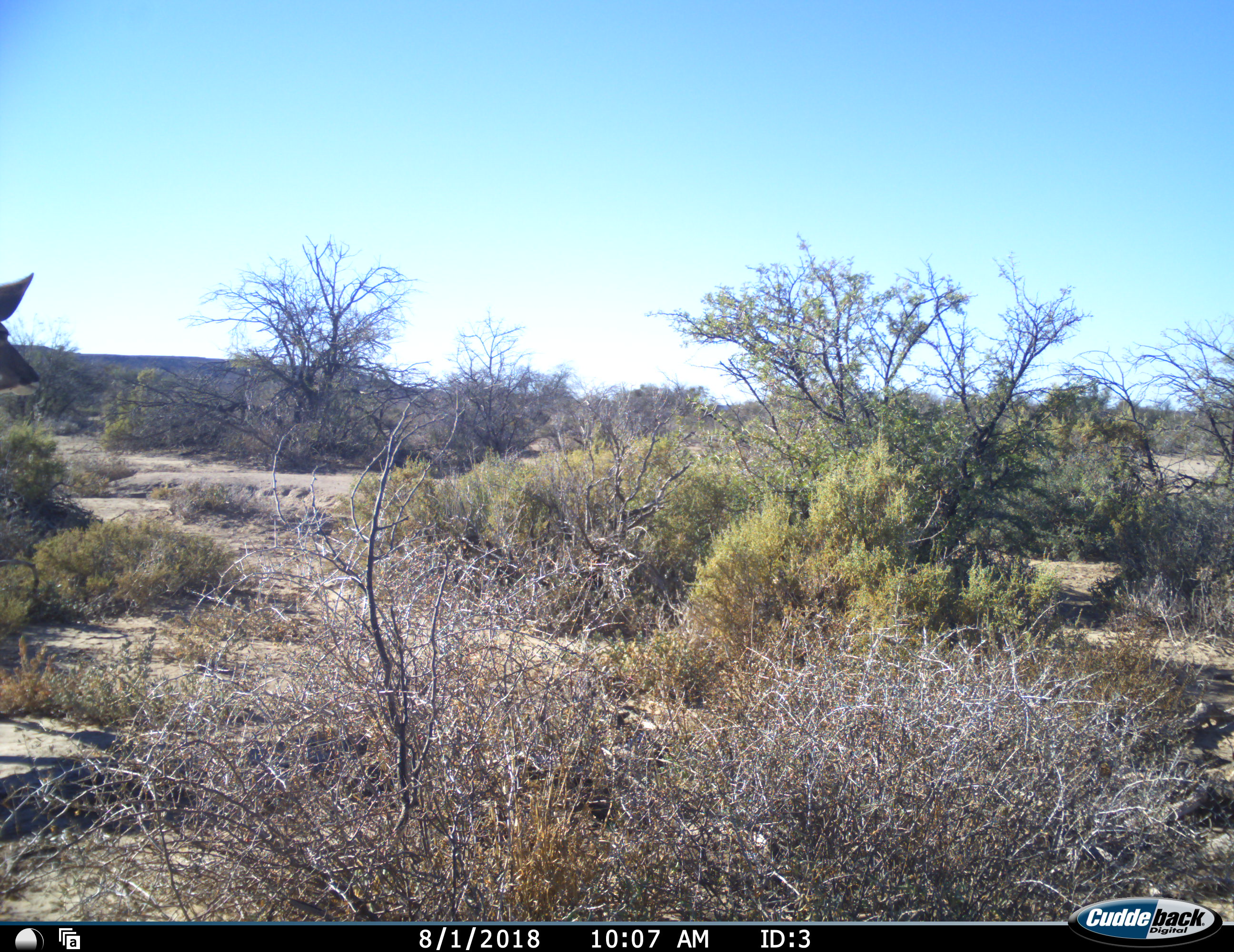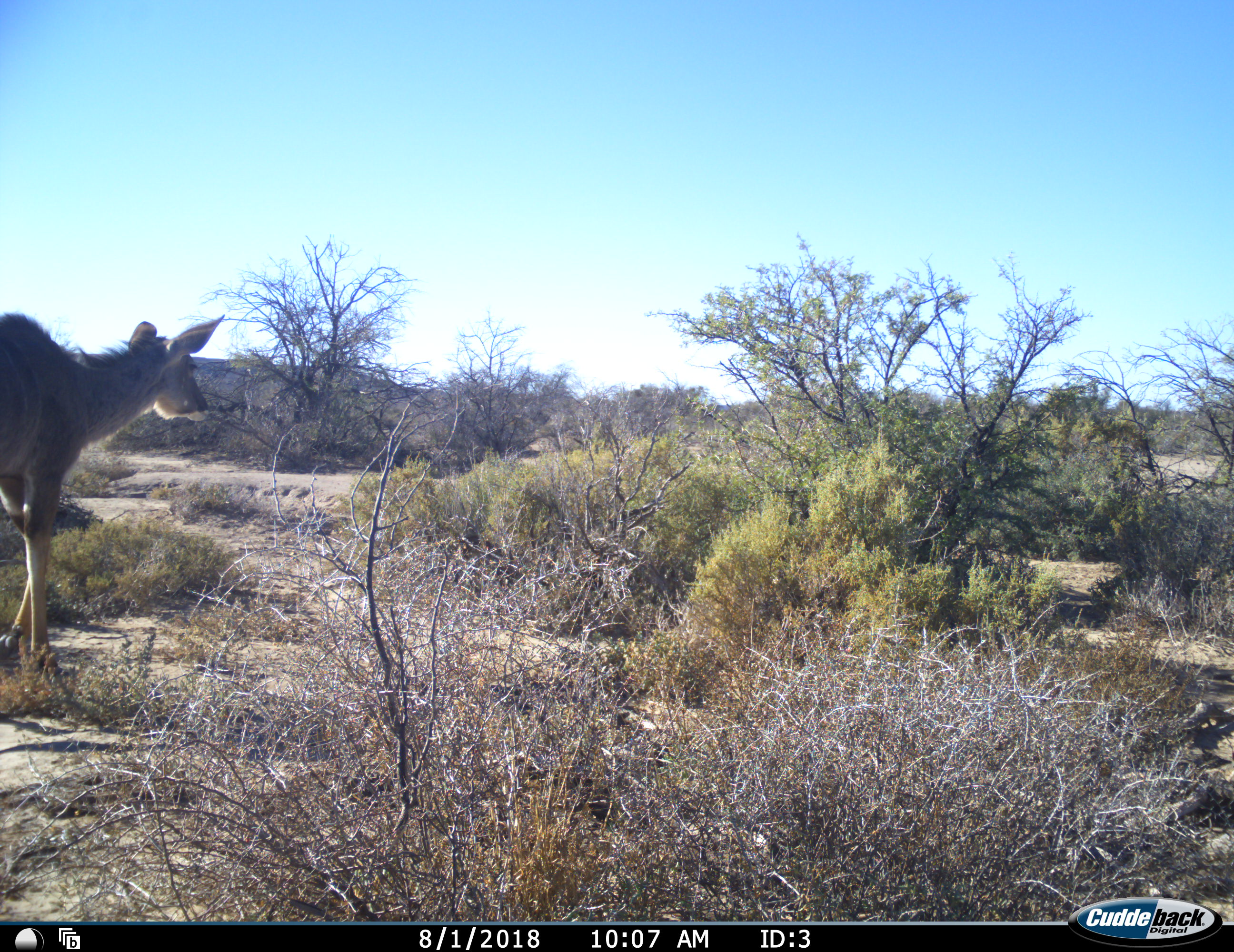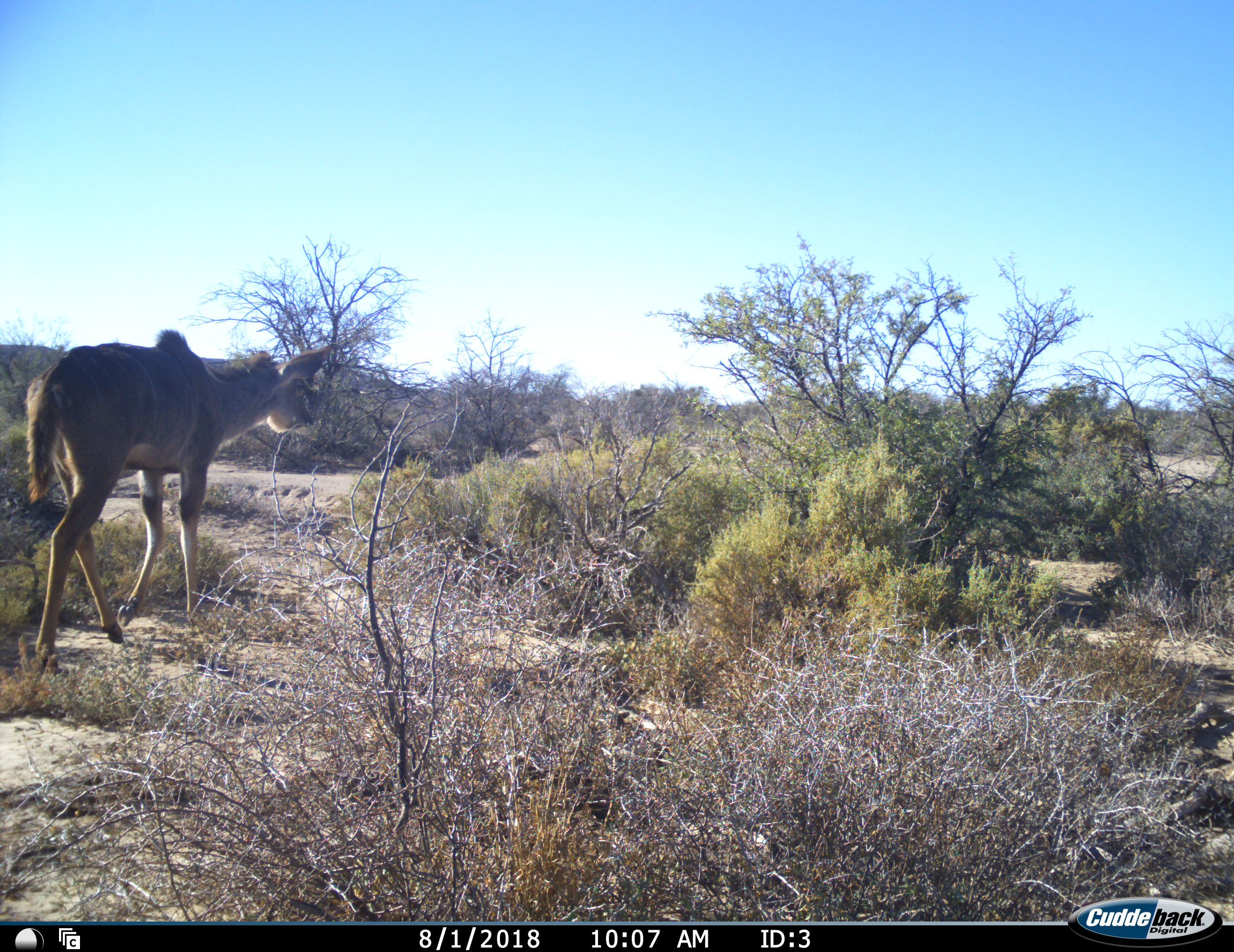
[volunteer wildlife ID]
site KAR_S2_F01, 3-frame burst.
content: unidentified animal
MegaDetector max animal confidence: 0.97